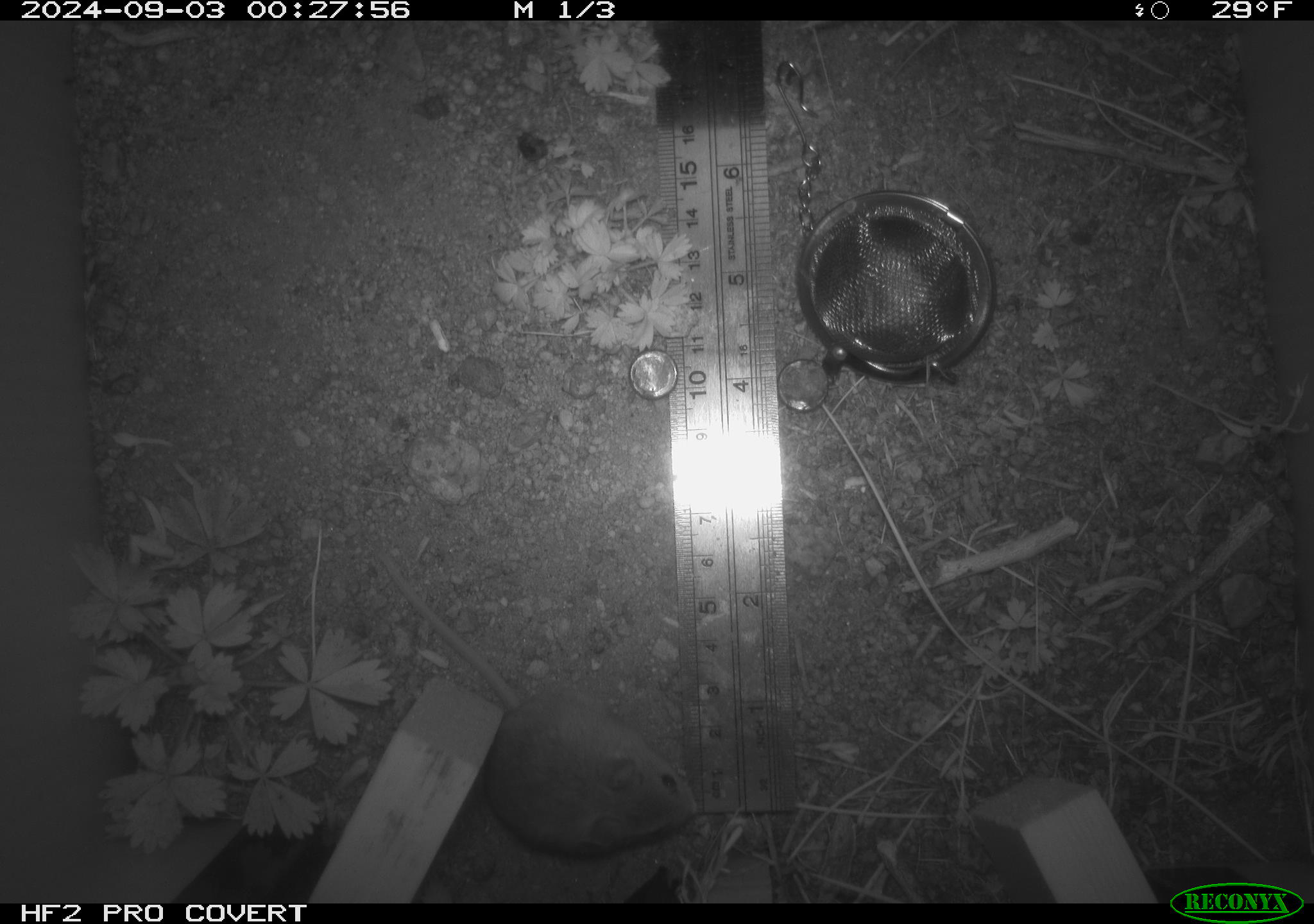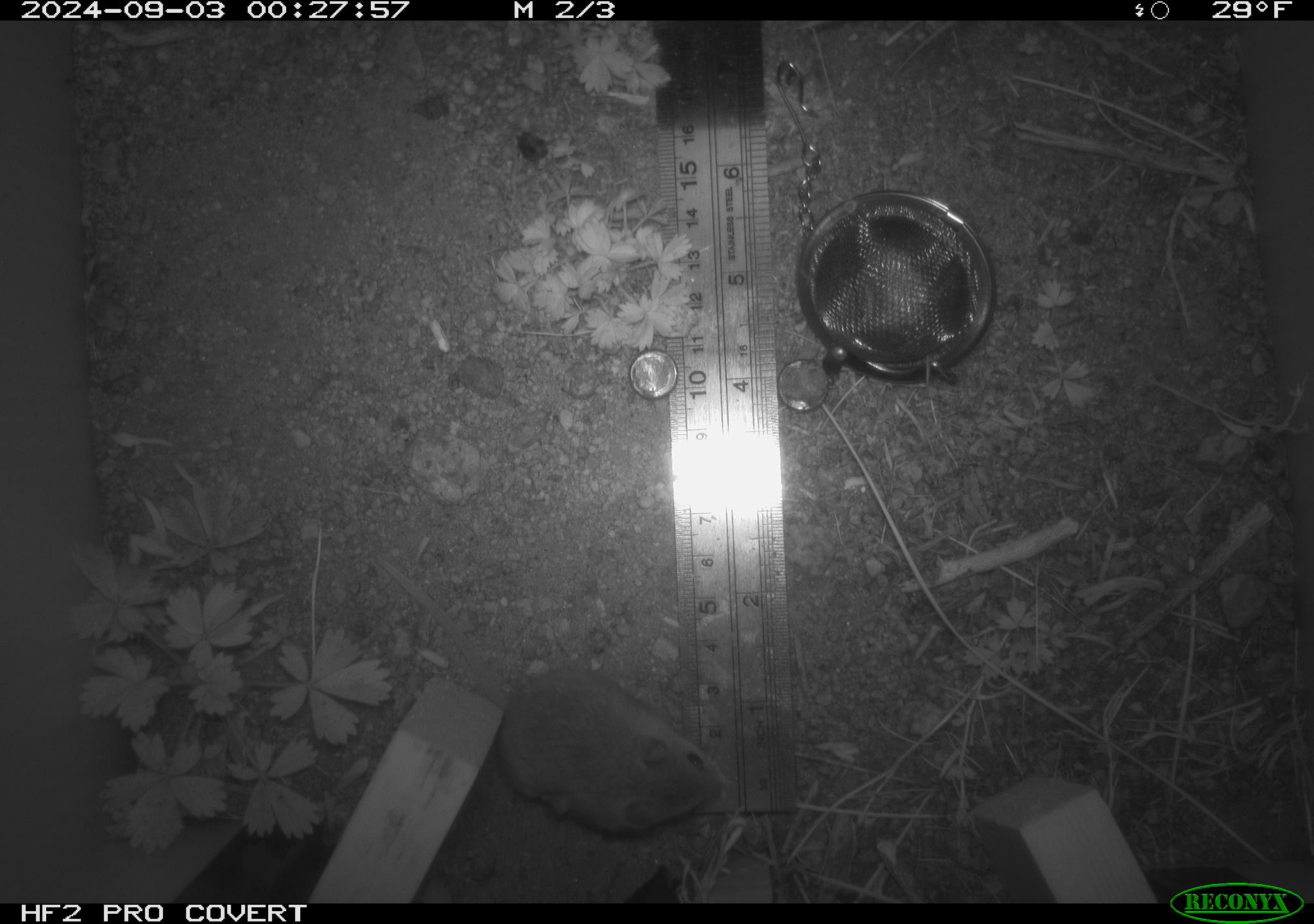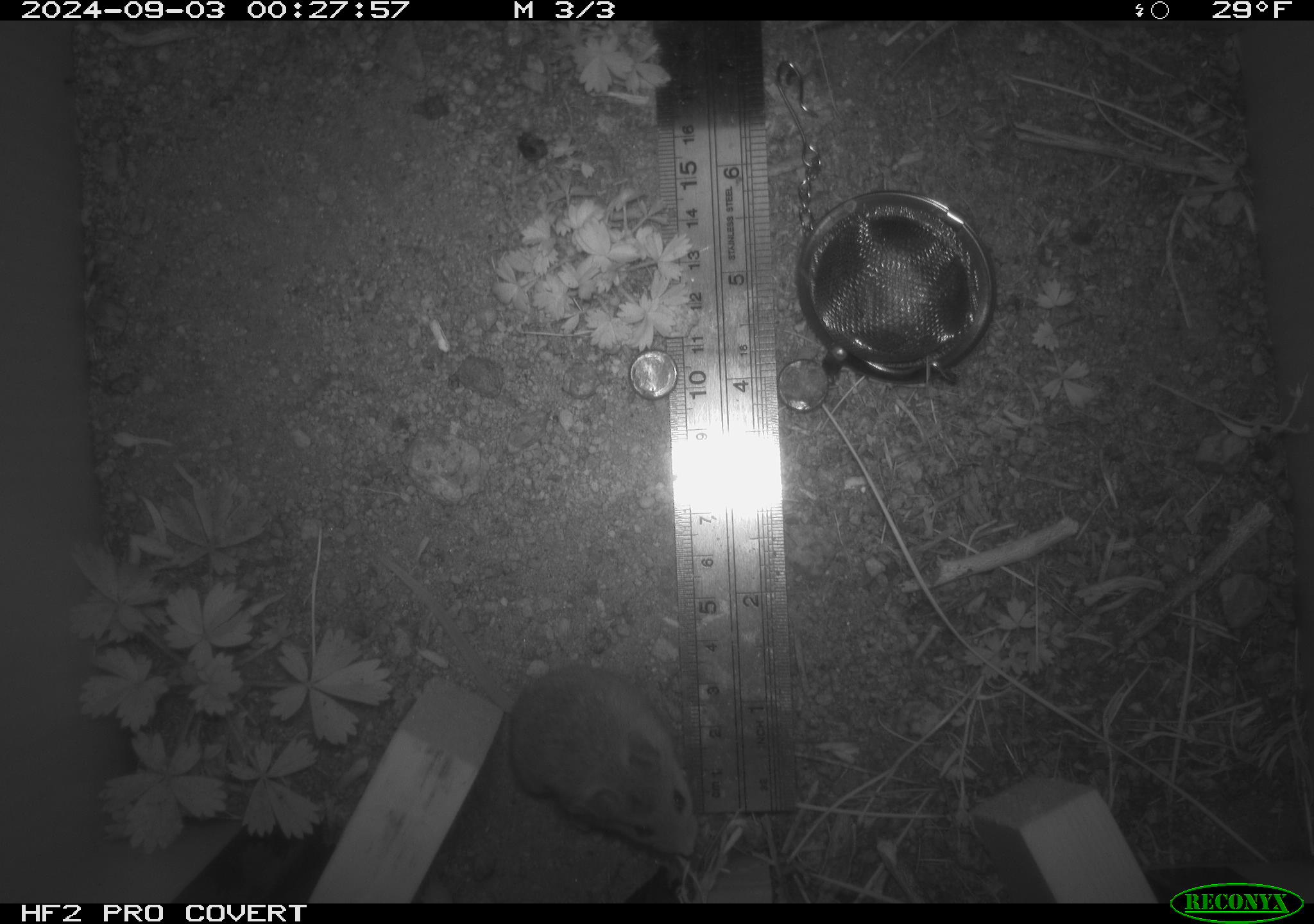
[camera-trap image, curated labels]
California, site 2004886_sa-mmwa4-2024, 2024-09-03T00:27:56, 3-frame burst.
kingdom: Animalia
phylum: Chordata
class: Mammalia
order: Rodentia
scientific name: Rodentia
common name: mouse species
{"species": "mouse species (Rodentia)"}